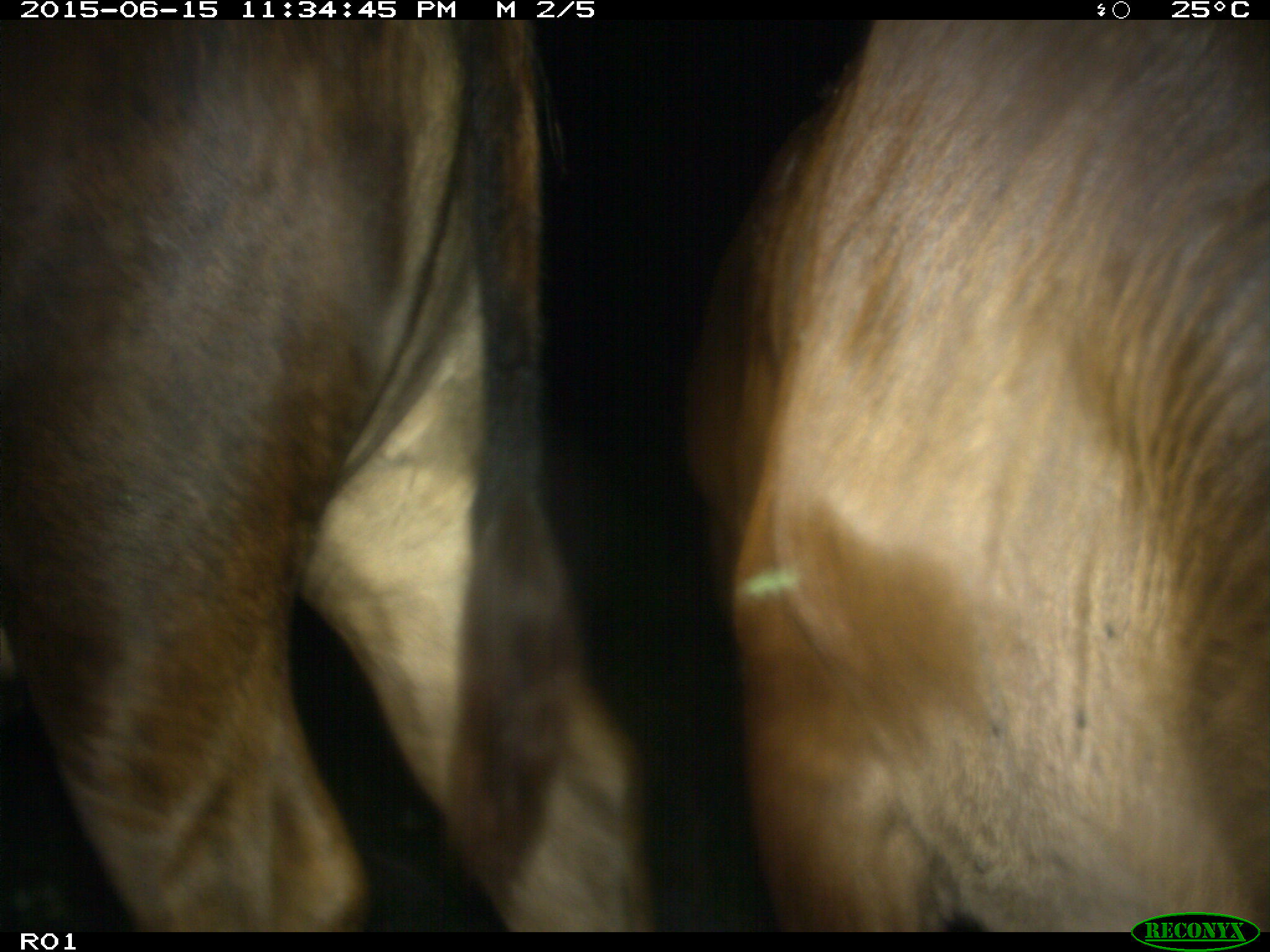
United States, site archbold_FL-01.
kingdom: Animalia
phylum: Chordata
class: Mammalia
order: Artiodactyla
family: Bovidae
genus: Bos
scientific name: Bos taurus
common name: domestic cow